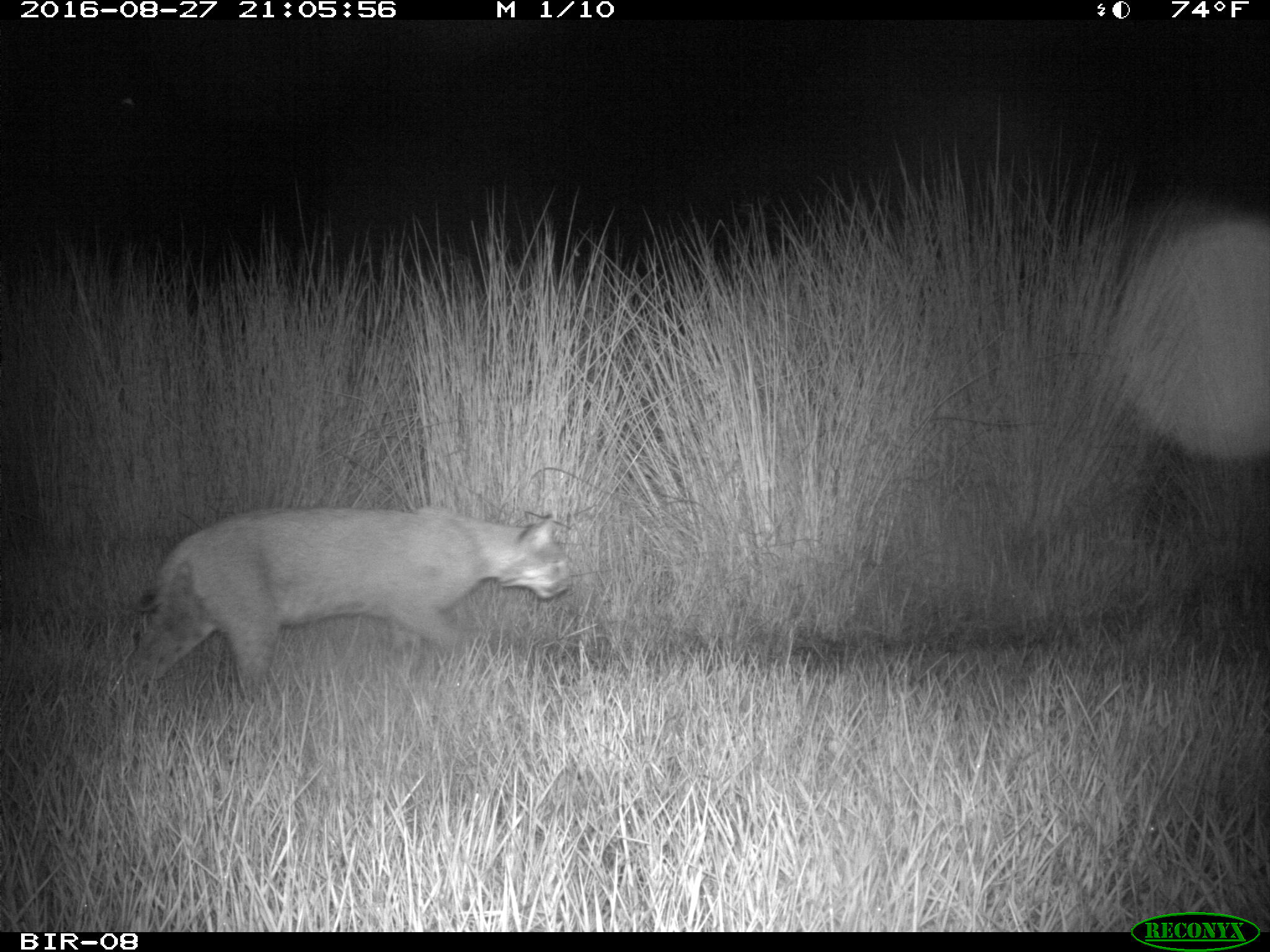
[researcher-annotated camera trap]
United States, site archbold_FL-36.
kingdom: Animalia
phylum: Chordata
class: Mammalia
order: Carnivora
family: Felidae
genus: Lynx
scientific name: Lynx rufus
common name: bobcat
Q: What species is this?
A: Lynx rufus (bobcat).